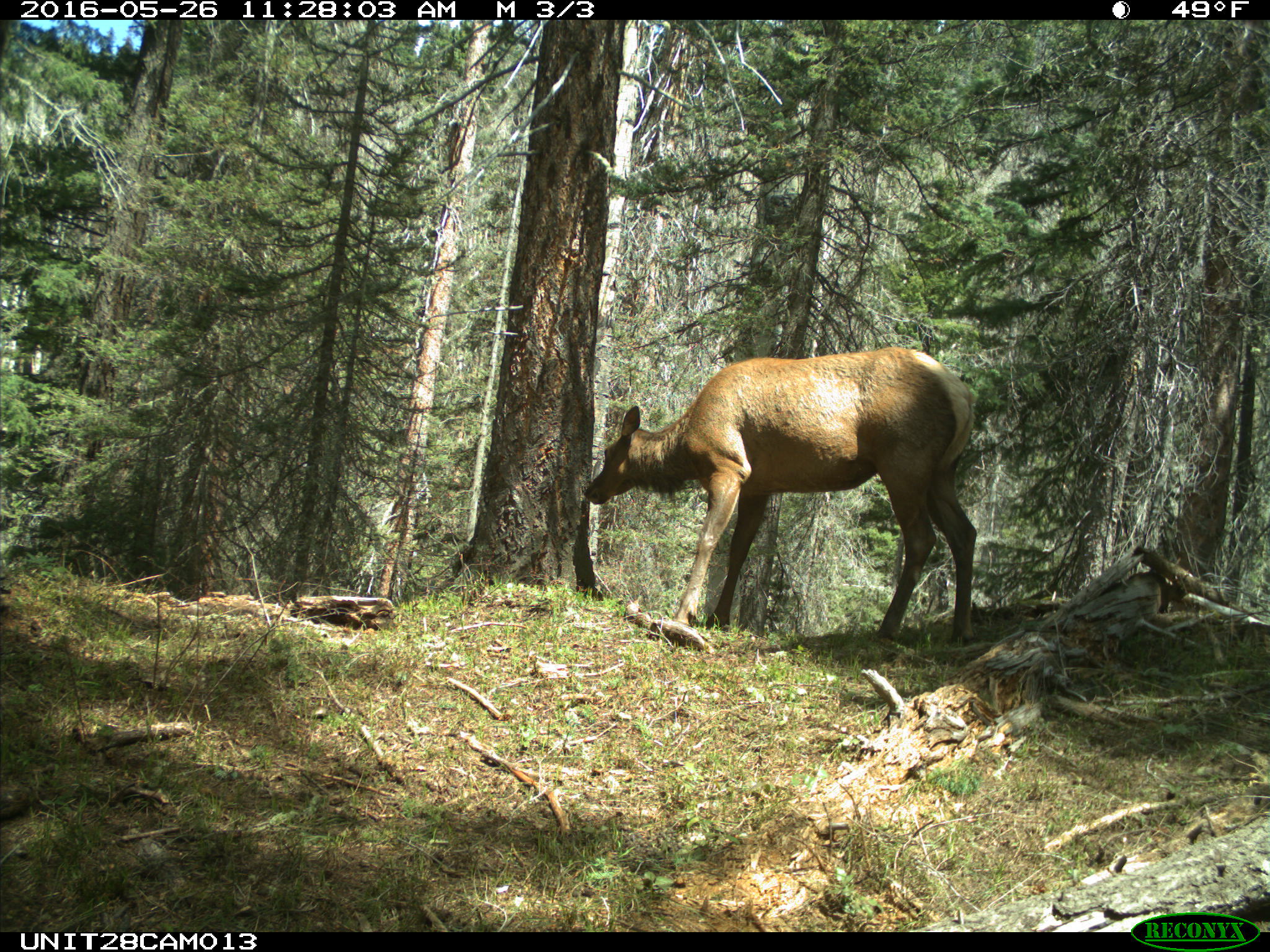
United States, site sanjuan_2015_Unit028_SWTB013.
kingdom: Animalia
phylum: Chordata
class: Mammalia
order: Artiodactyla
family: Cervidae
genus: Cervus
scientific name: Cervus elaphus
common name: red deer